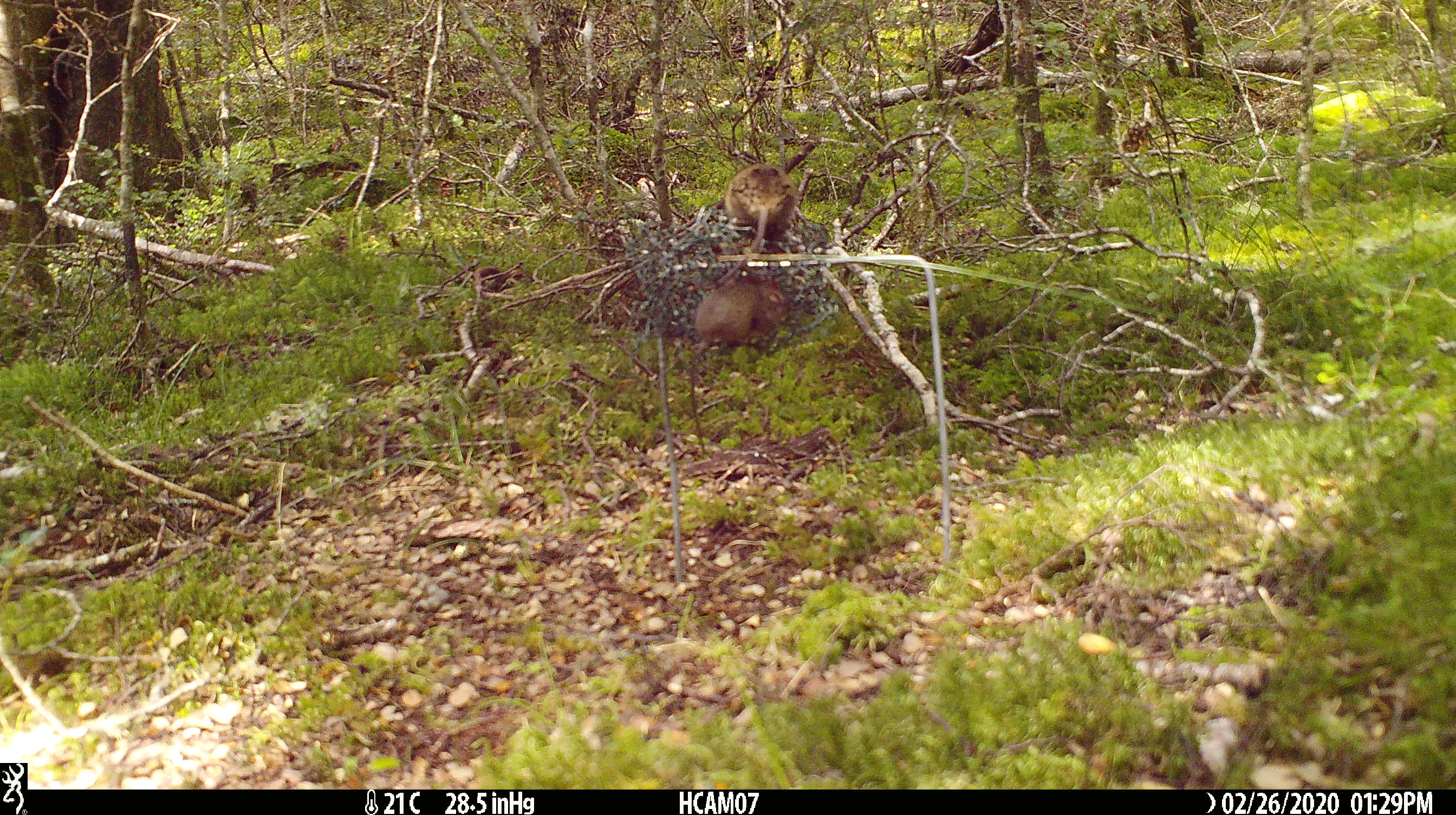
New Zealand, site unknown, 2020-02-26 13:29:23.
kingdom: Animalia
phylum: Chordata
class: Mammalia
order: Rodentia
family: Muridae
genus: Mus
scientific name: Mus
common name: mouse